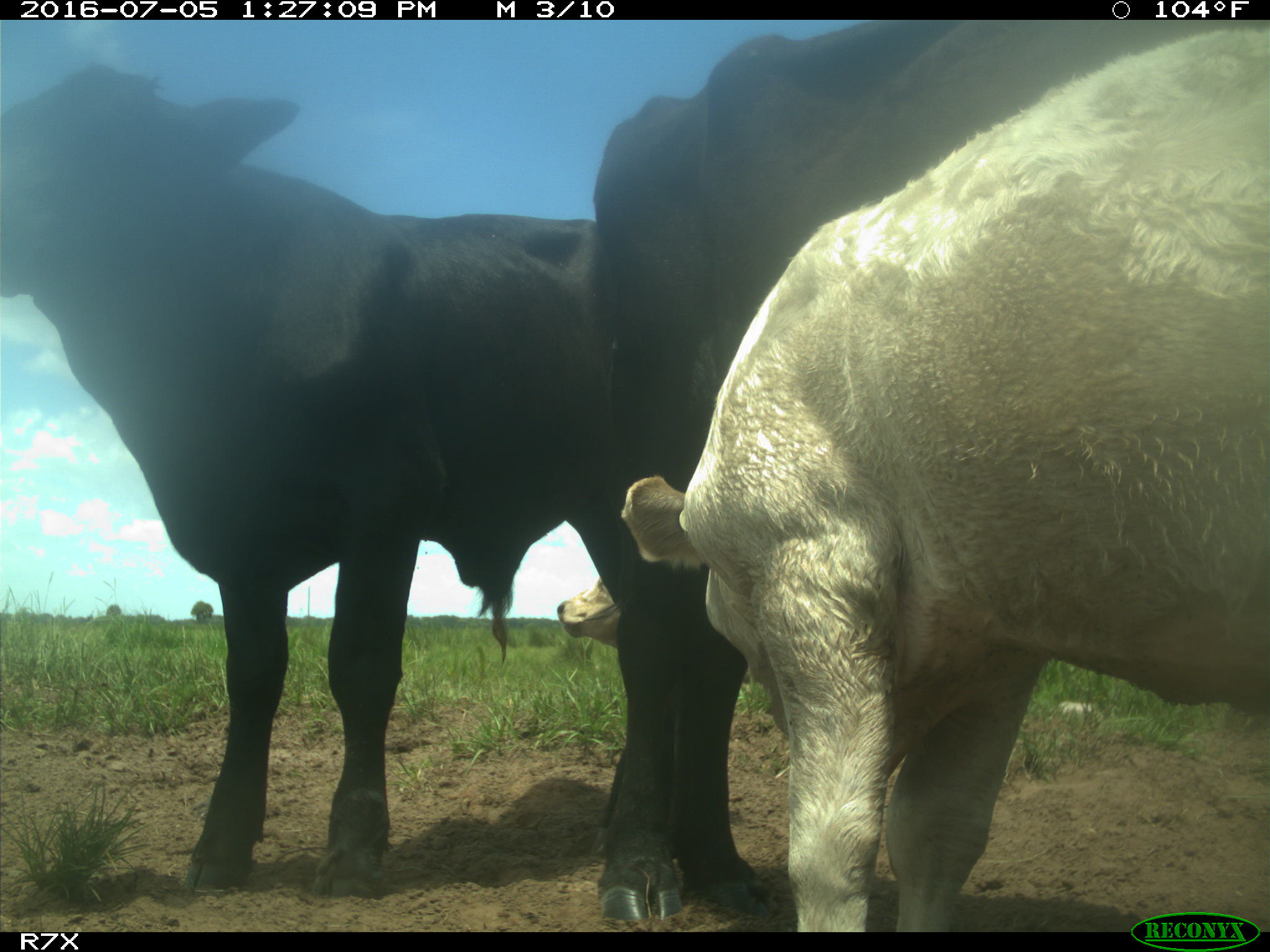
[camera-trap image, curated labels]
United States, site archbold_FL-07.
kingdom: Animalia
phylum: Chordata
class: Mammalia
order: Artiodactyla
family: Bovidae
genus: Bos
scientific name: Bos taurus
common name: domestic cow